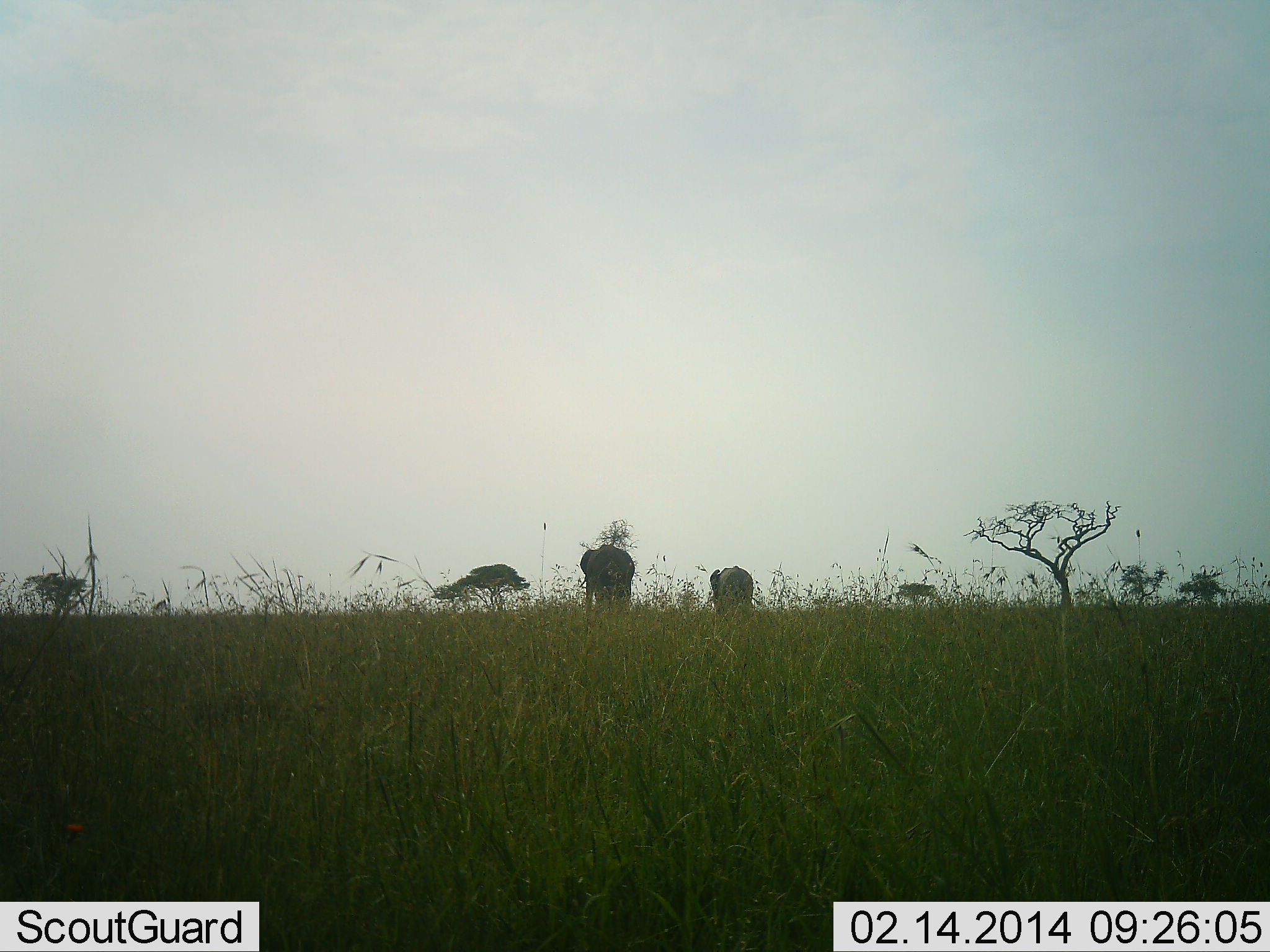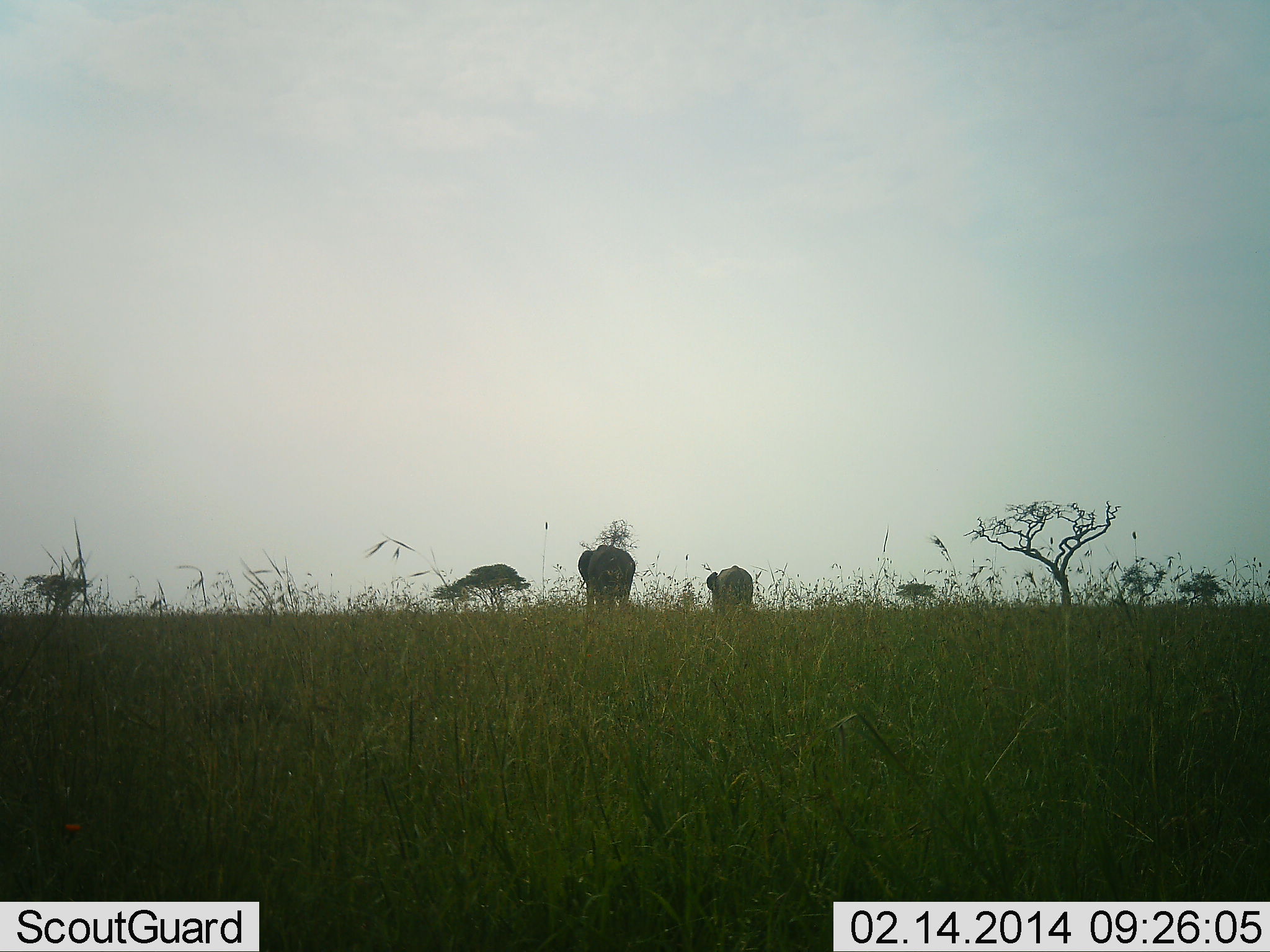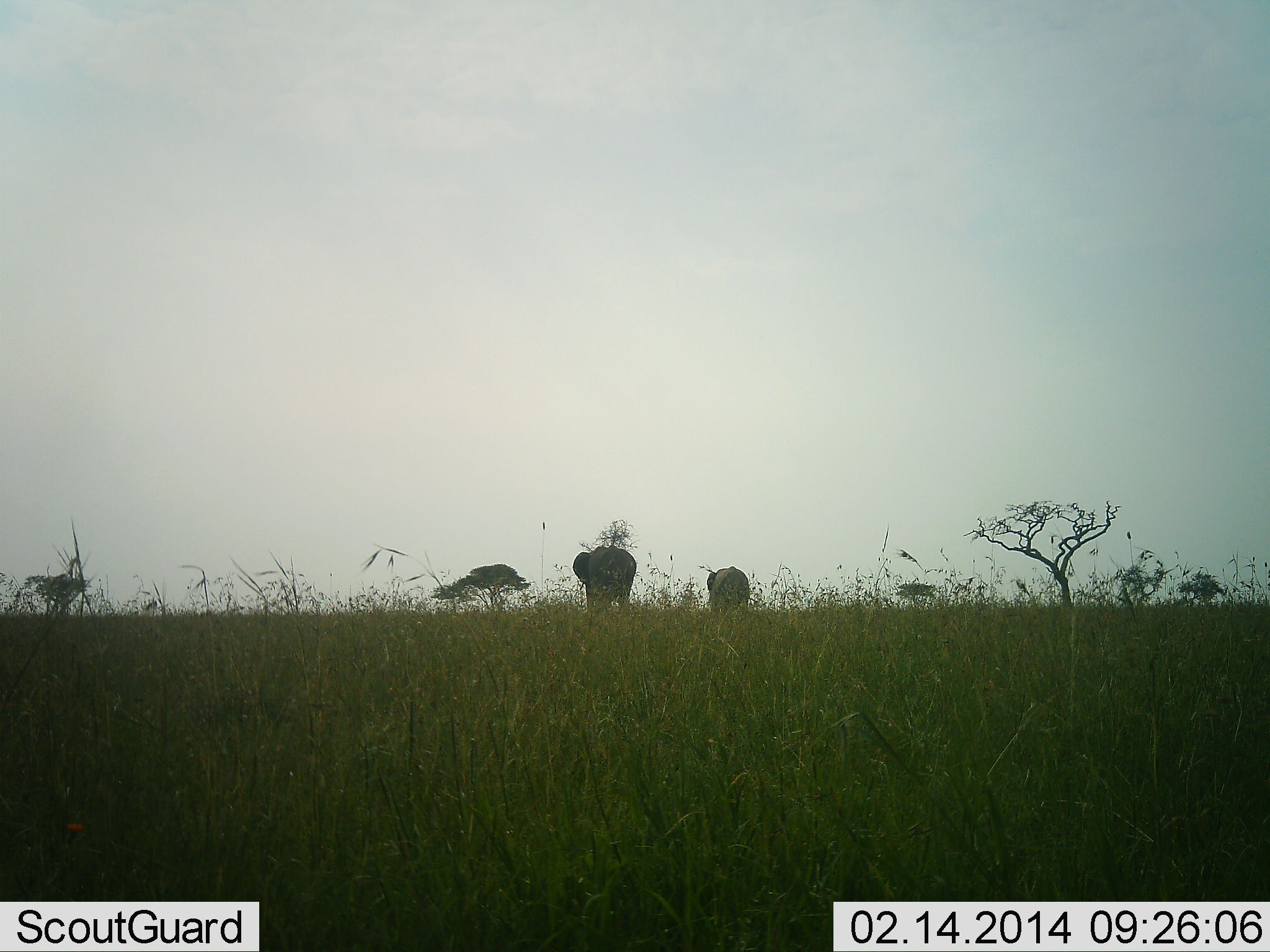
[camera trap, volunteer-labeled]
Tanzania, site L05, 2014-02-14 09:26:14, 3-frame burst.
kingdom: Animalia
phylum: Chordata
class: Mammalia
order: Proboscidea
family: Elephantidae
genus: Loxodonta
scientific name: Loxodonta africana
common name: african bush elephant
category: elephant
Elephant (african bush elephant) (Loxodonta africana), count 2. Behavior (volunteer vote fractions): standing 50%, resting 0%, moving 40%, interacting 0%. Young present (vote fraction): 0%. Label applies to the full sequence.